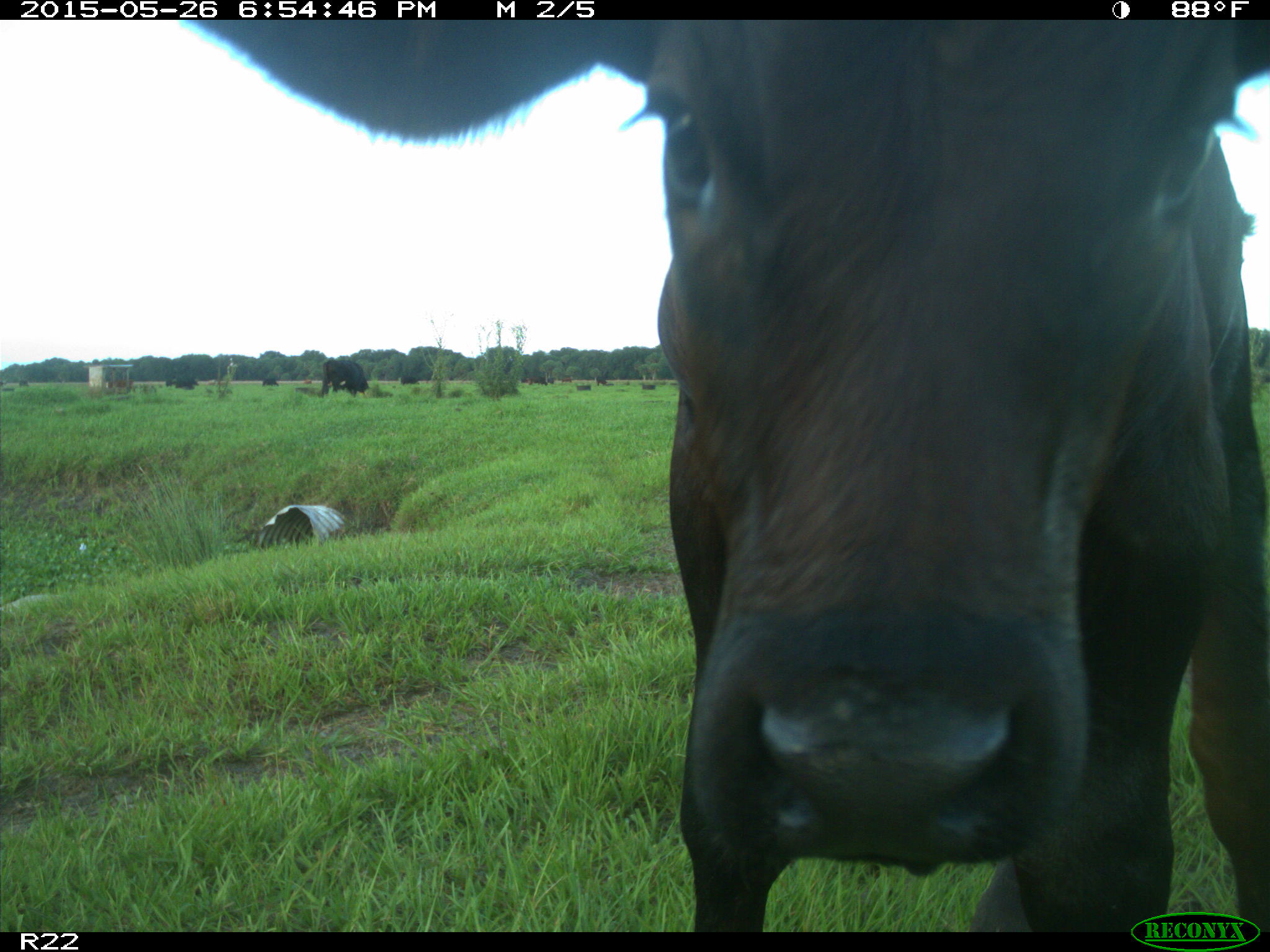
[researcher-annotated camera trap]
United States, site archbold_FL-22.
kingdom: Animalia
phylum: Chordata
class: Mammalia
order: Artiodactyla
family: Bovidae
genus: Bos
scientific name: Bos taurus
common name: domestic cow